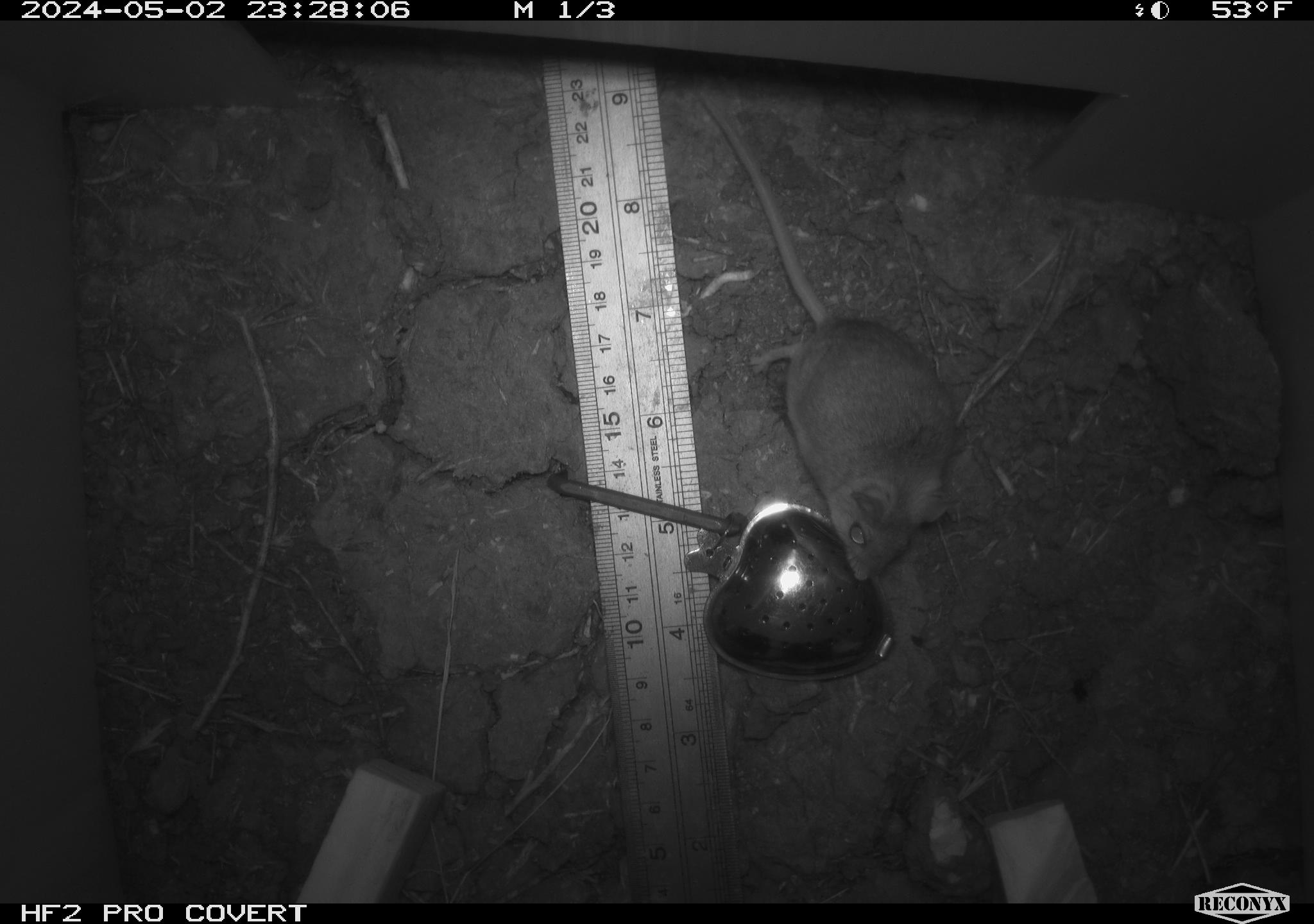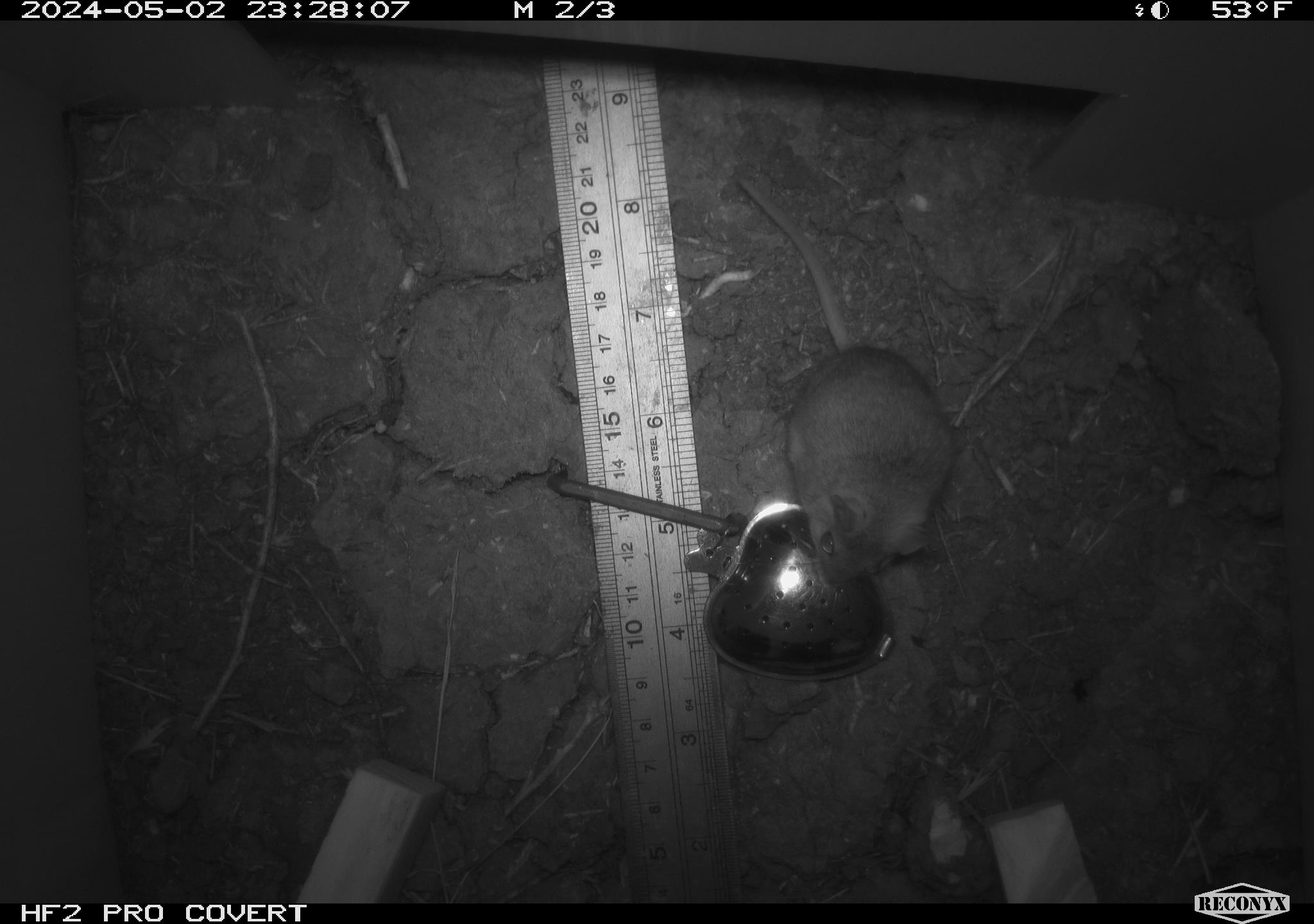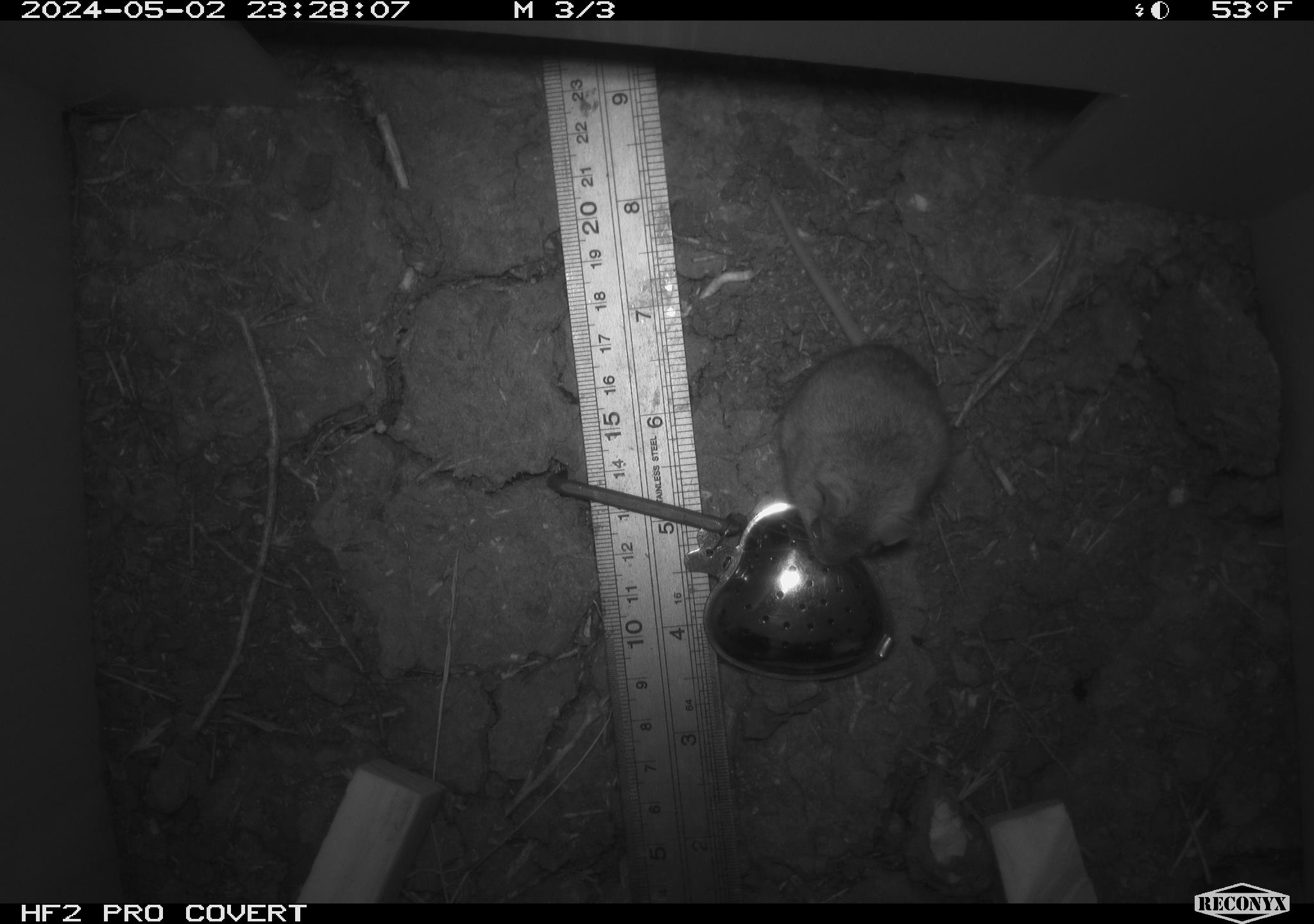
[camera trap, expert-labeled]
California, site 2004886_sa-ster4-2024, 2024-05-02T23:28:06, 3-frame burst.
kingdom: Animalia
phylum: Chordata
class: Mammalia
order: Rodentia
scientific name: Rodentia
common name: mouse species